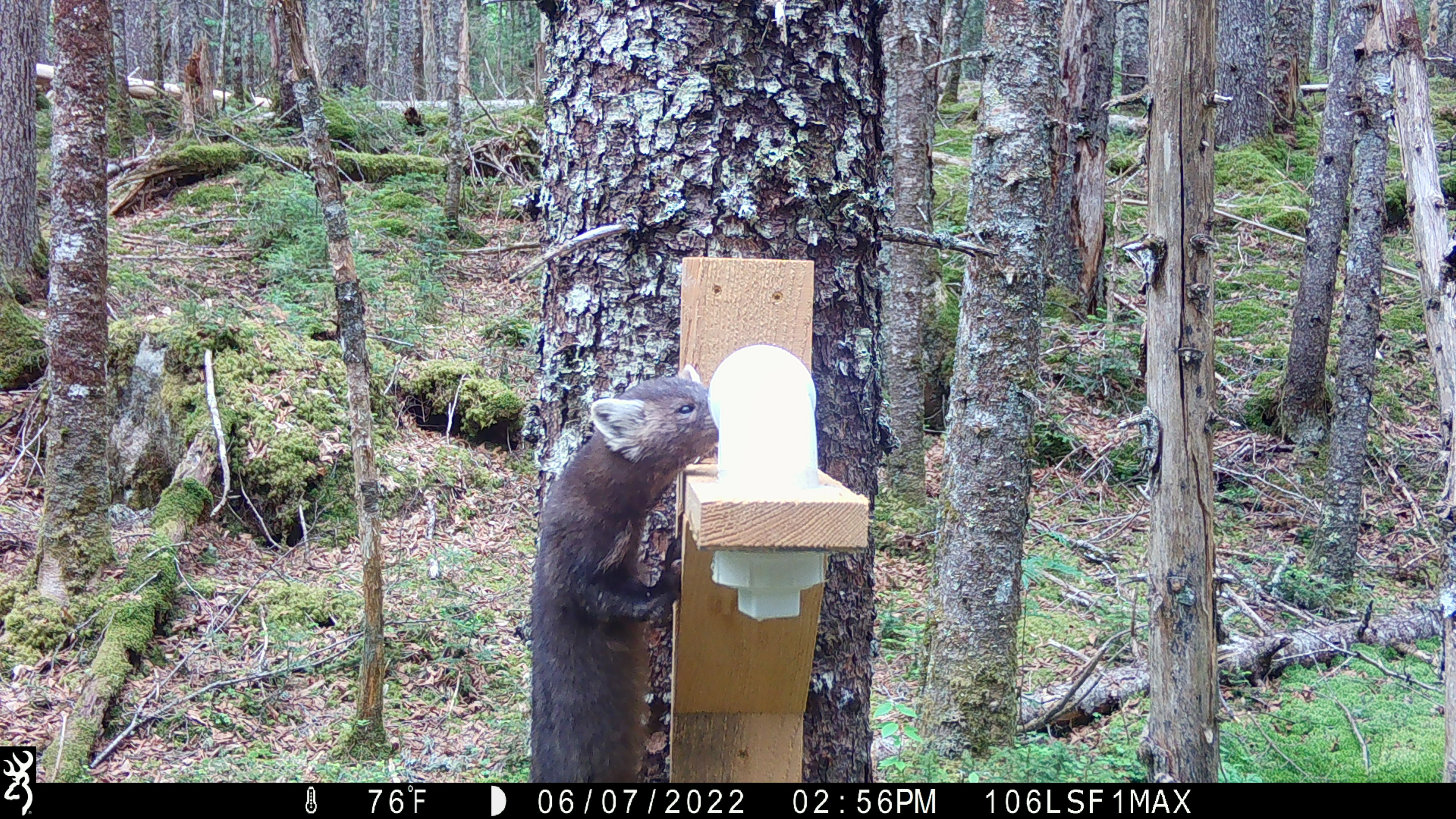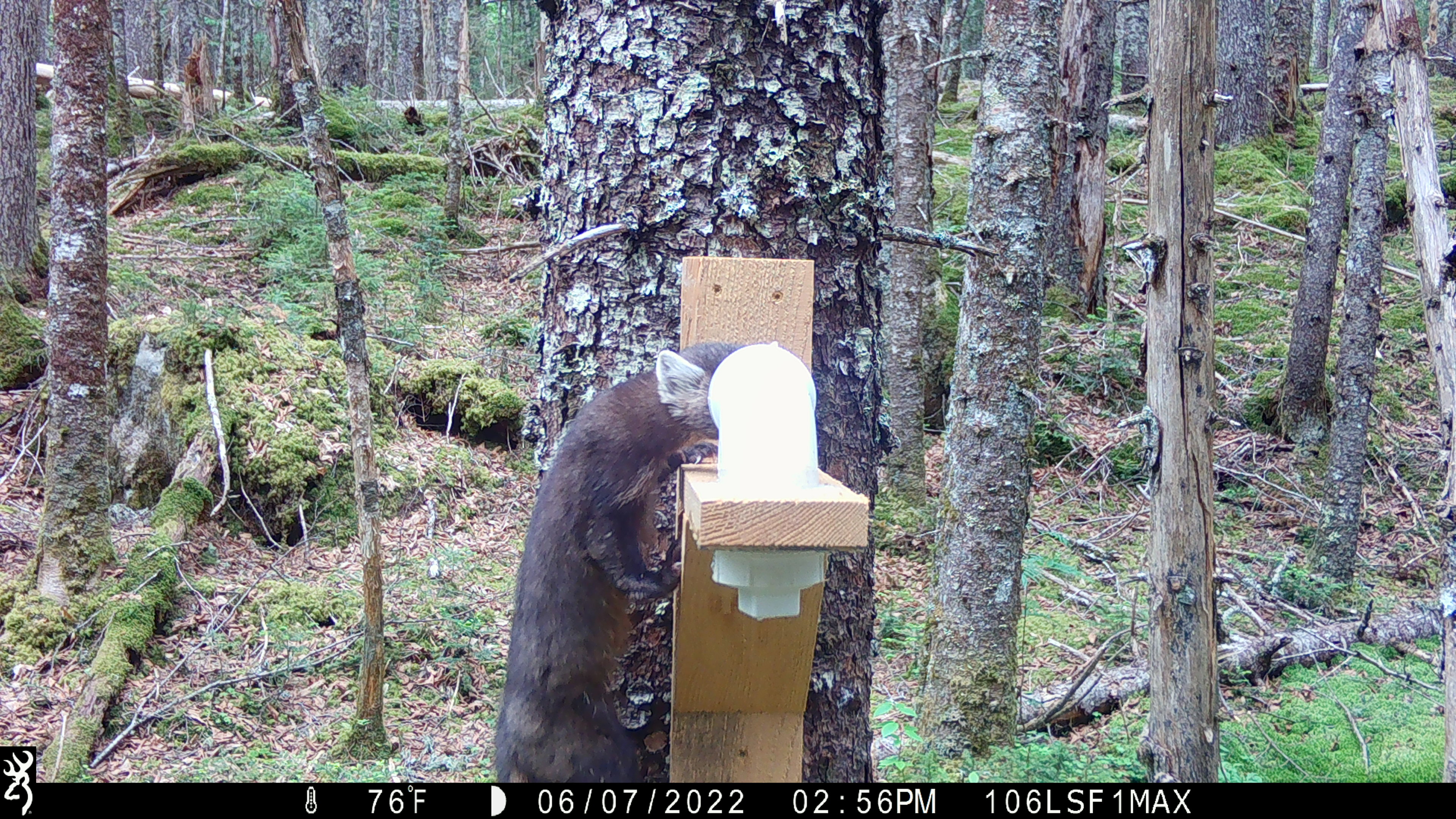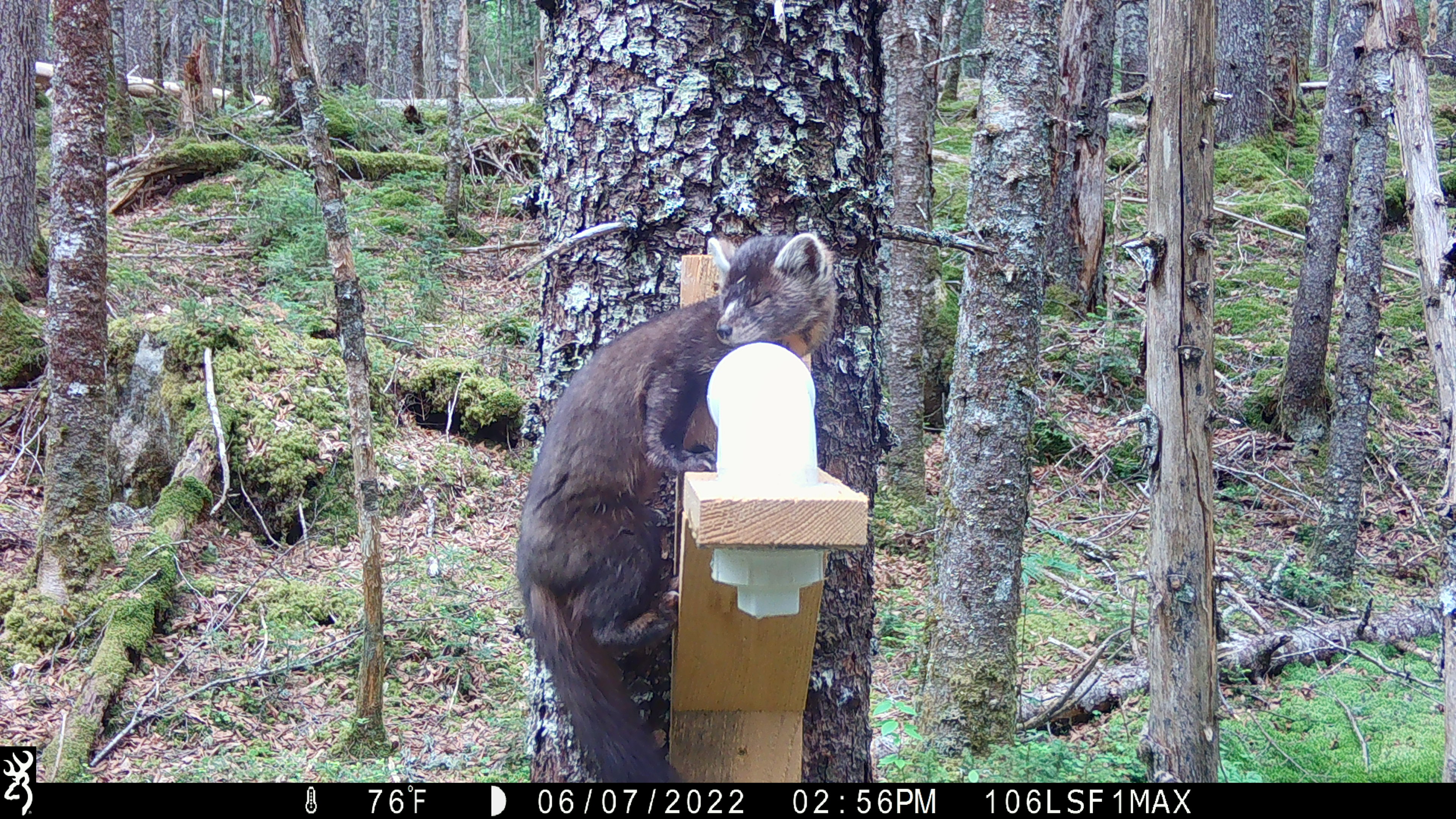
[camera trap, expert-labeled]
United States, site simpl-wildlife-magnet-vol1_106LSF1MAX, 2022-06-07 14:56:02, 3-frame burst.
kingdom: Animalia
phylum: Chordata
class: Mammalia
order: Carnivora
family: Mustelidae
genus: Martes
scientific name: Martes americana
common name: american marten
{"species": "american marten (Martes americana)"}